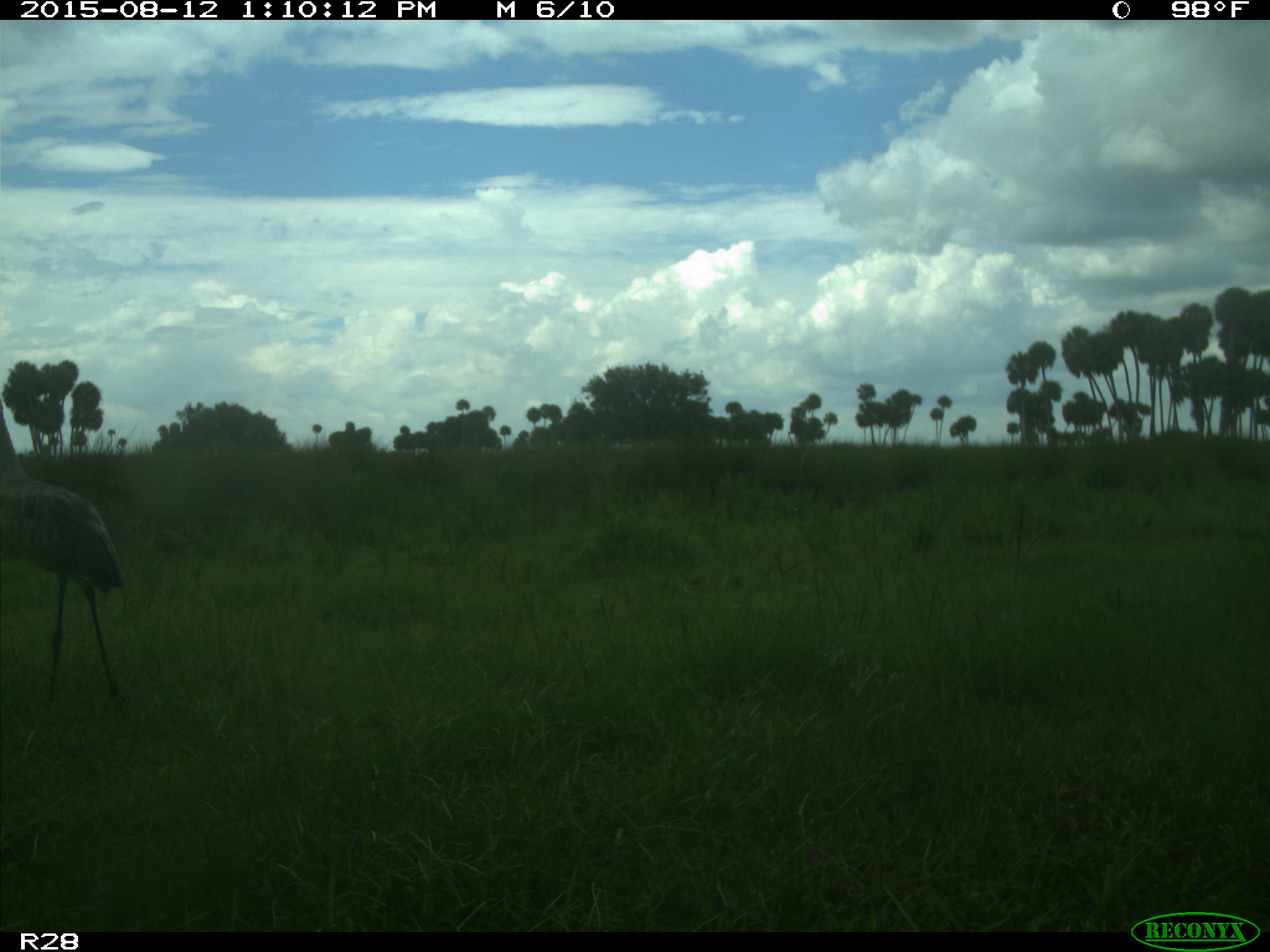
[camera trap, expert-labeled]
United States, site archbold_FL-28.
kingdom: Animalia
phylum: Chordata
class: Aves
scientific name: Aves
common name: birds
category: unidentified bird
Unidentified bird (birds) (Aves).